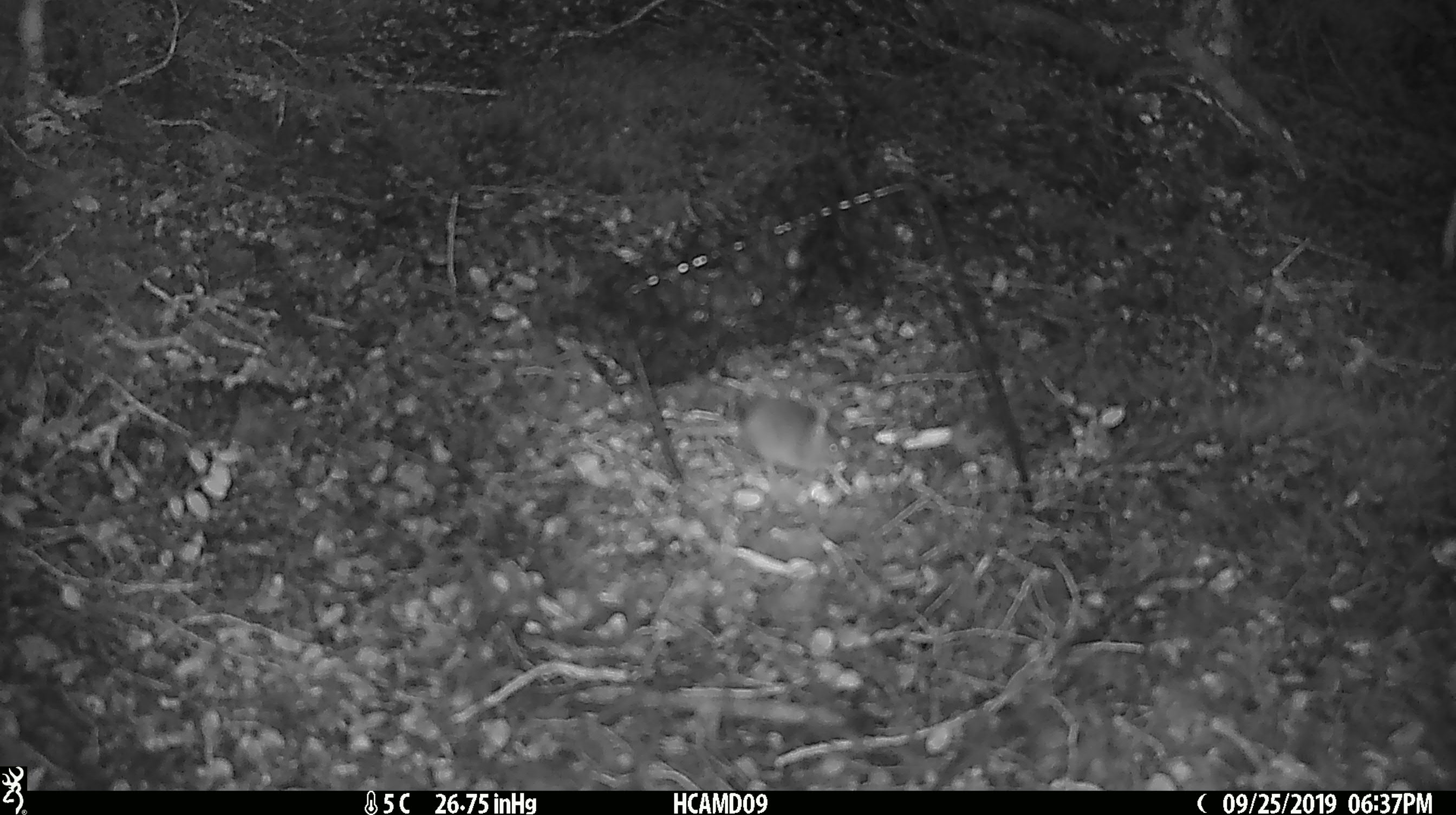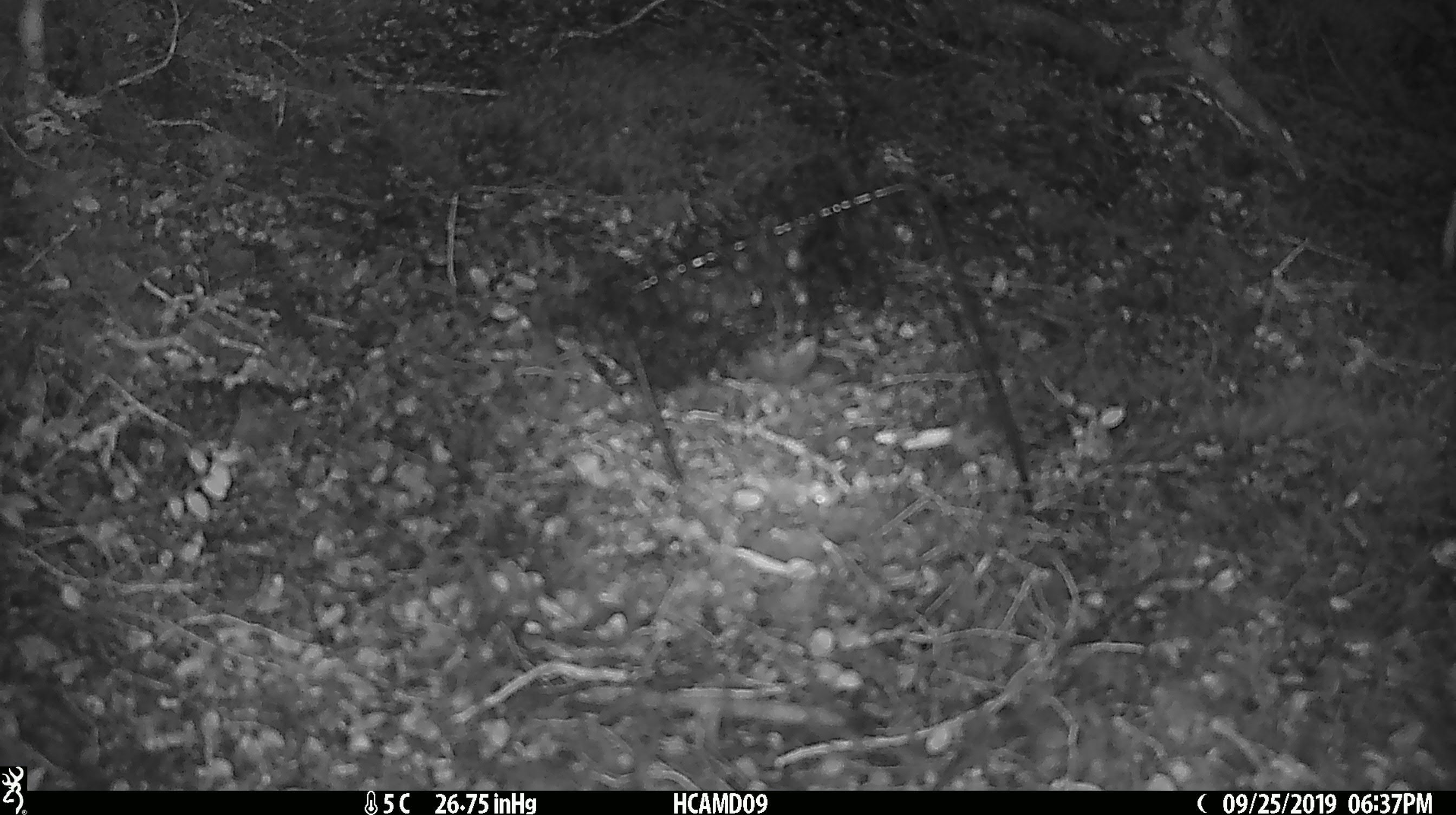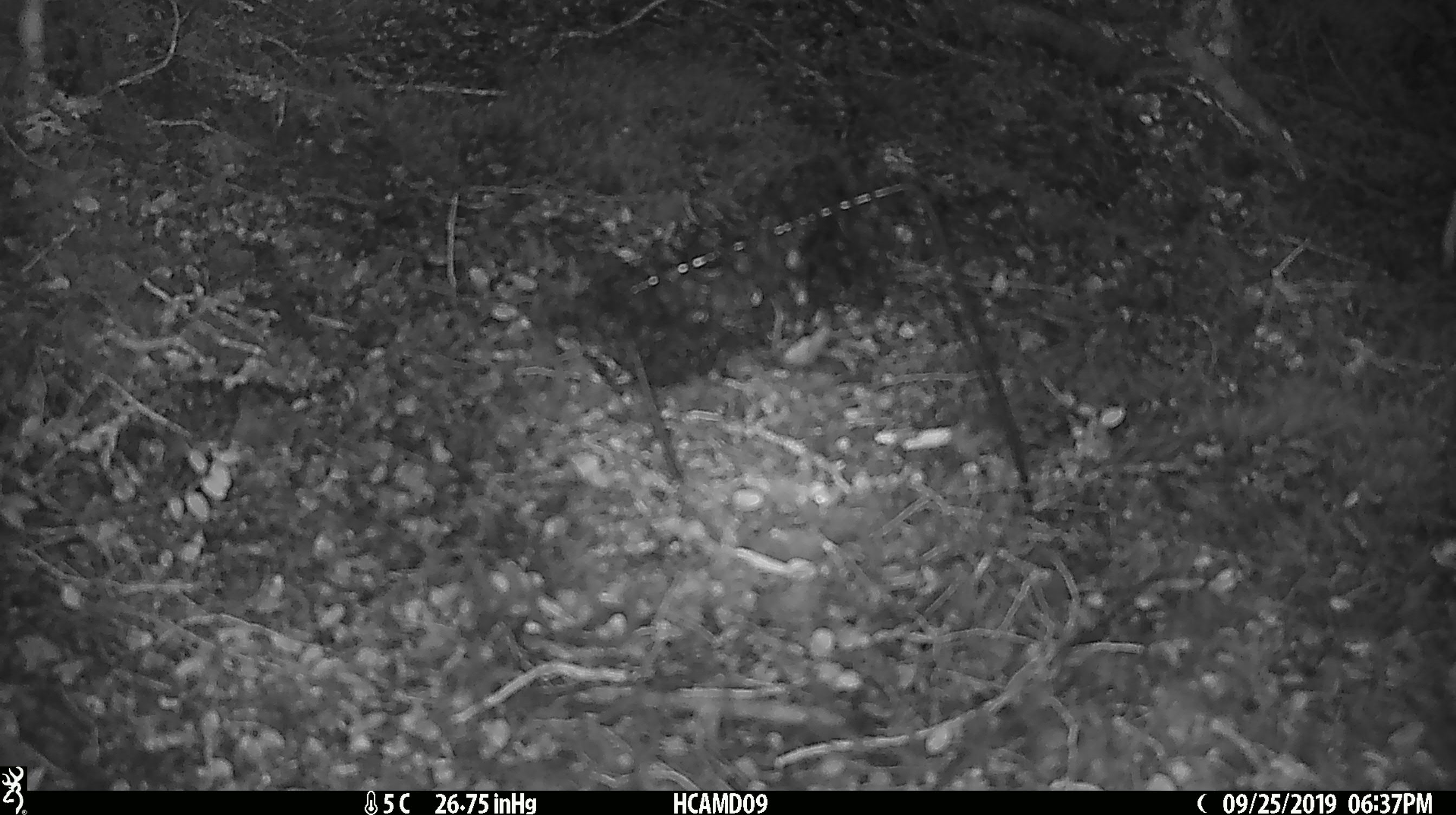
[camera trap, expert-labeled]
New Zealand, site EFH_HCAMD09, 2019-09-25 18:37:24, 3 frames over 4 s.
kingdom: Animalia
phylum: Chordata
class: Mammalia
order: Rodentia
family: Muridae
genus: Mus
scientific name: Mus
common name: mouse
Mouse (Mus).